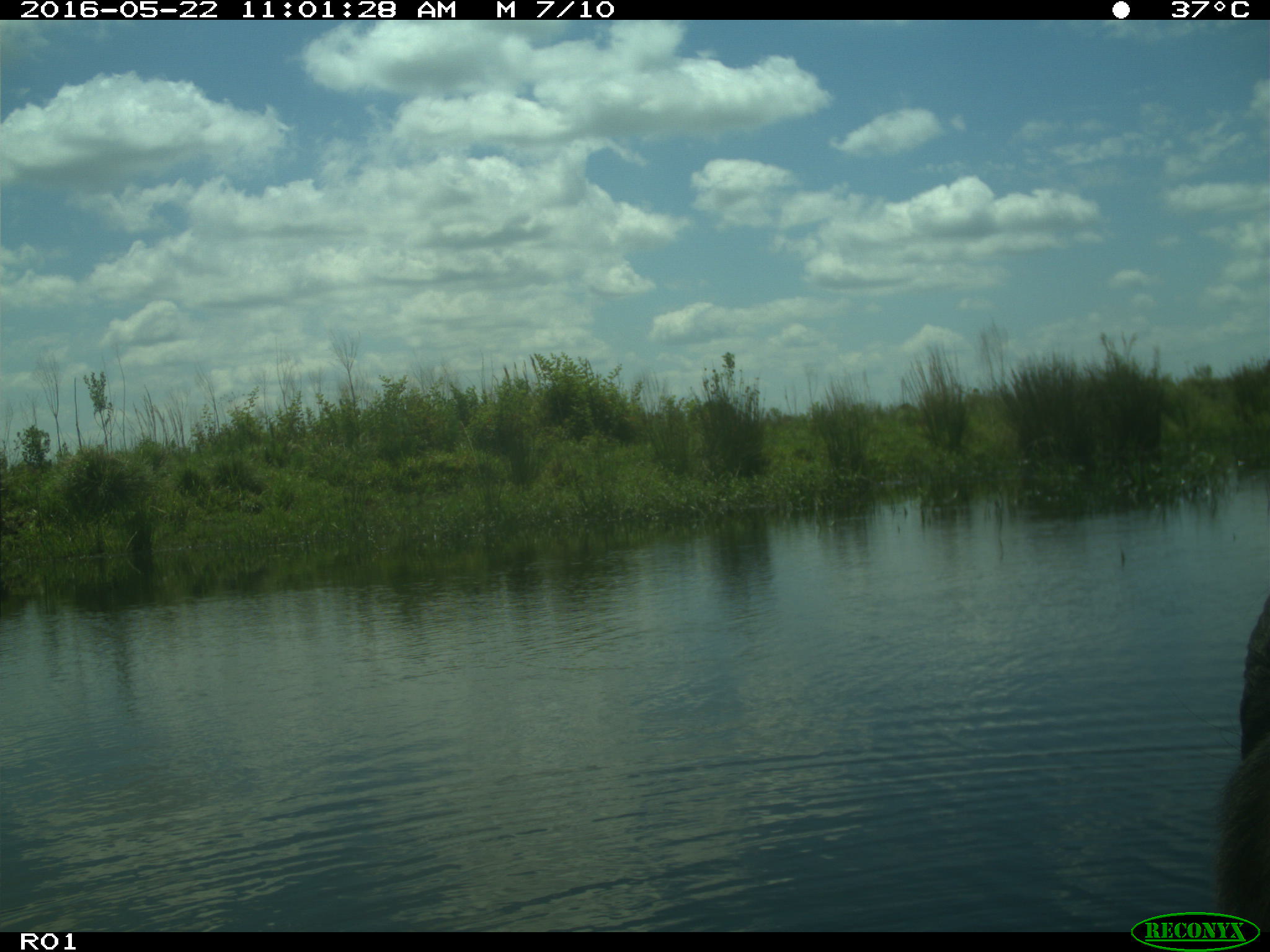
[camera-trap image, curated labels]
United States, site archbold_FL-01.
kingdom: Animalia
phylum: Chordata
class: Mammalia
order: Artiodactyla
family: Bovidae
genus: Bos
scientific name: Bos taurus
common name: domestic cow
Bos taurus (domestic cow).